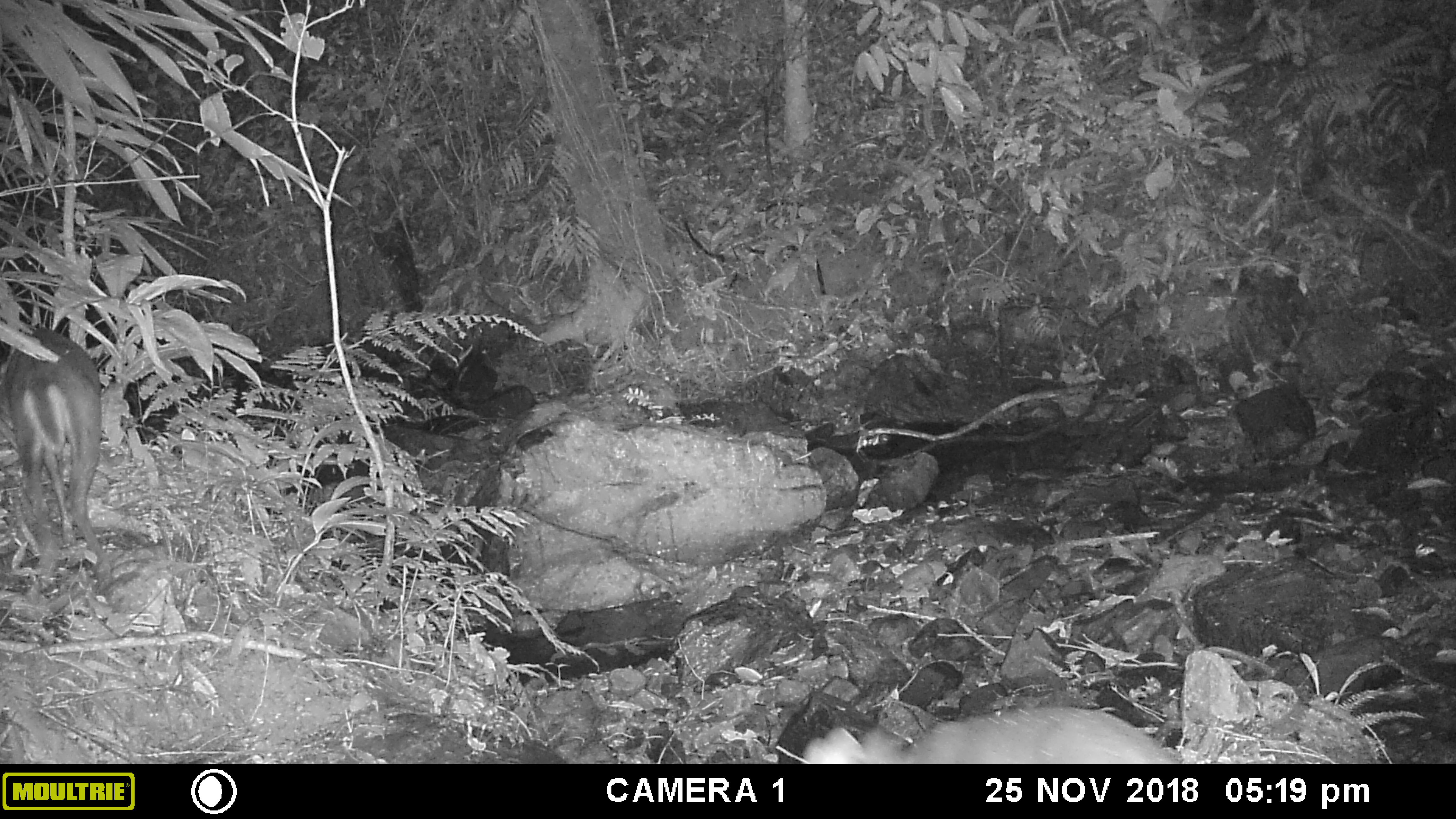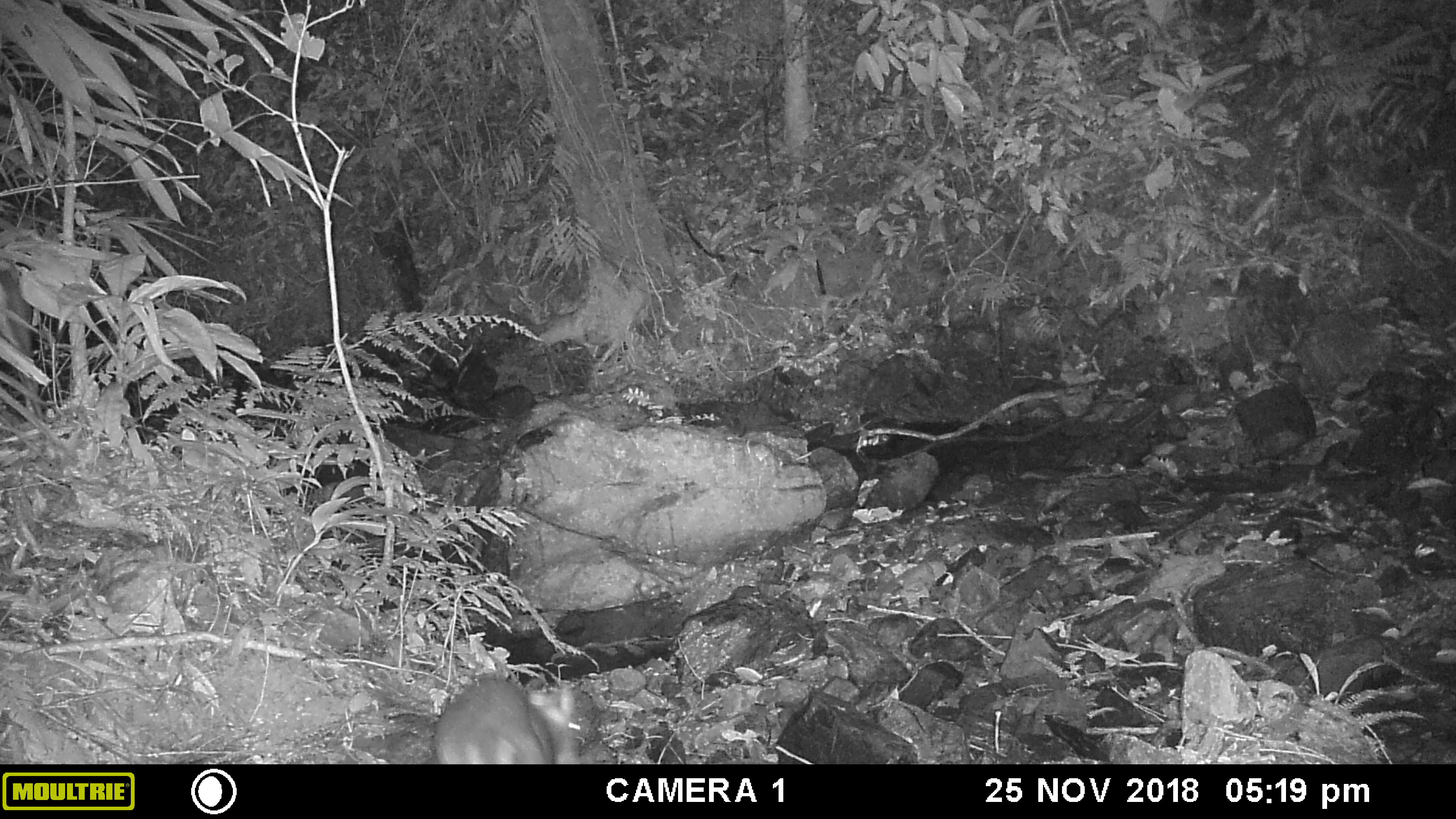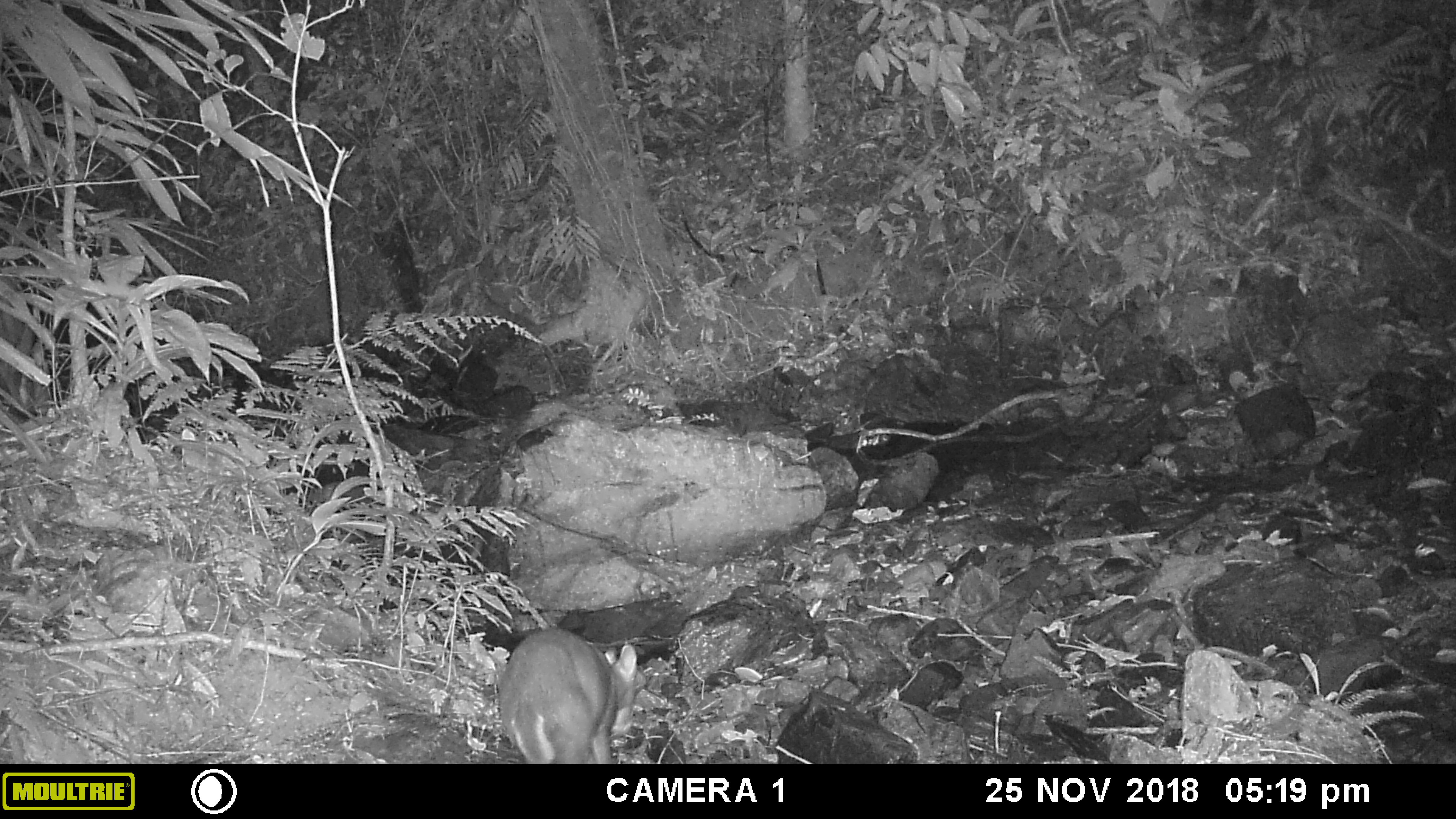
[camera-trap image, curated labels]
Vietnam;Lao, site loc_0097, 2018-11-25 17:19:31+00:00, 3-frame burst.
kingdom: Animalia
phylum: Chordata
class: Mammalia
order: Artiodactyla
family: Cervidae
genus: Muntiacus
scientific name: Muntiacus rooseveltorum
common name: roosevelt's muntjac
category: roosevelts muntjac group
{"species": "roosevelts muntjac group (roosevelt's muntjac) (Muntiacus rooseveltorum)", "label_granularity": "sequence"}